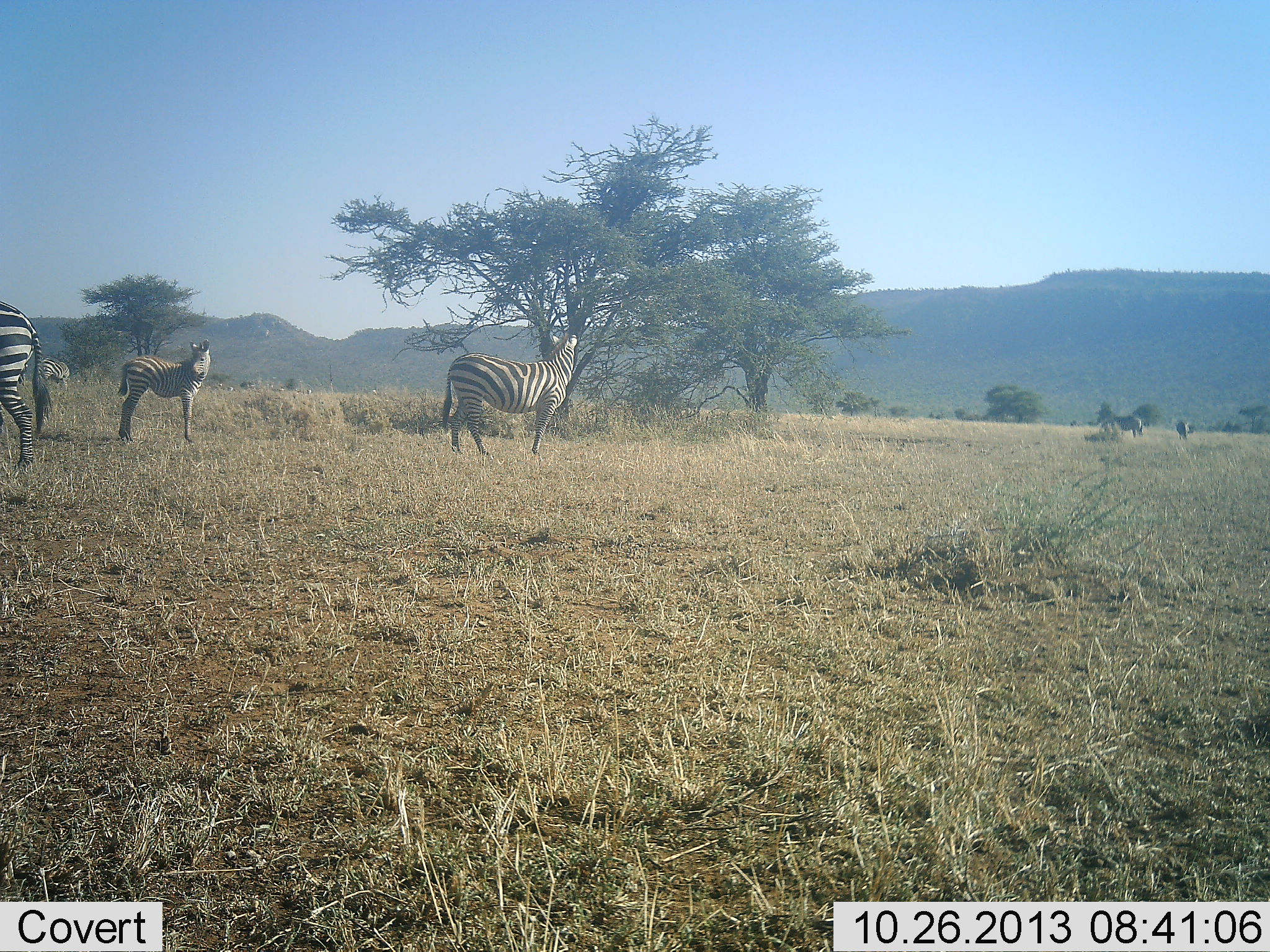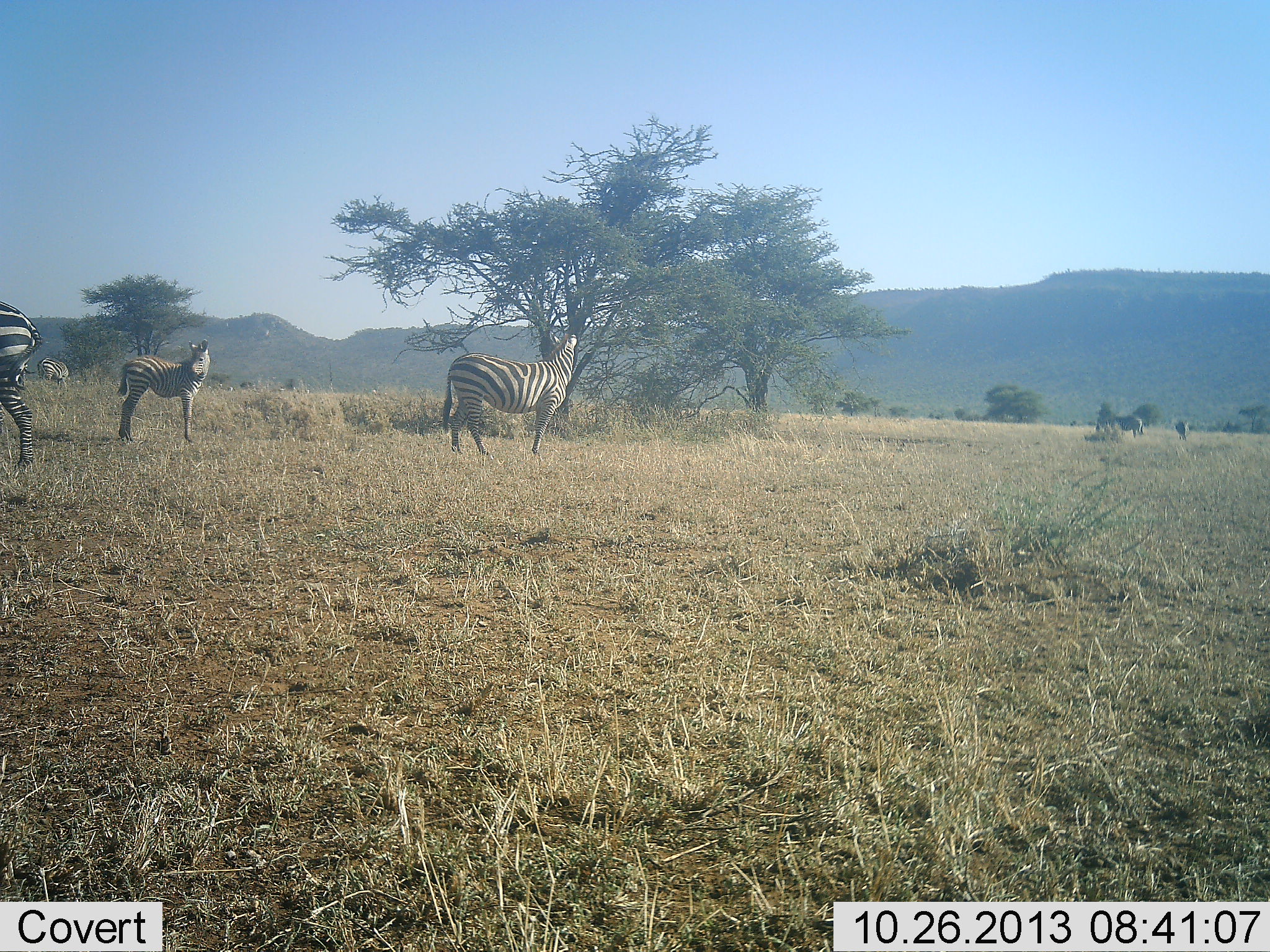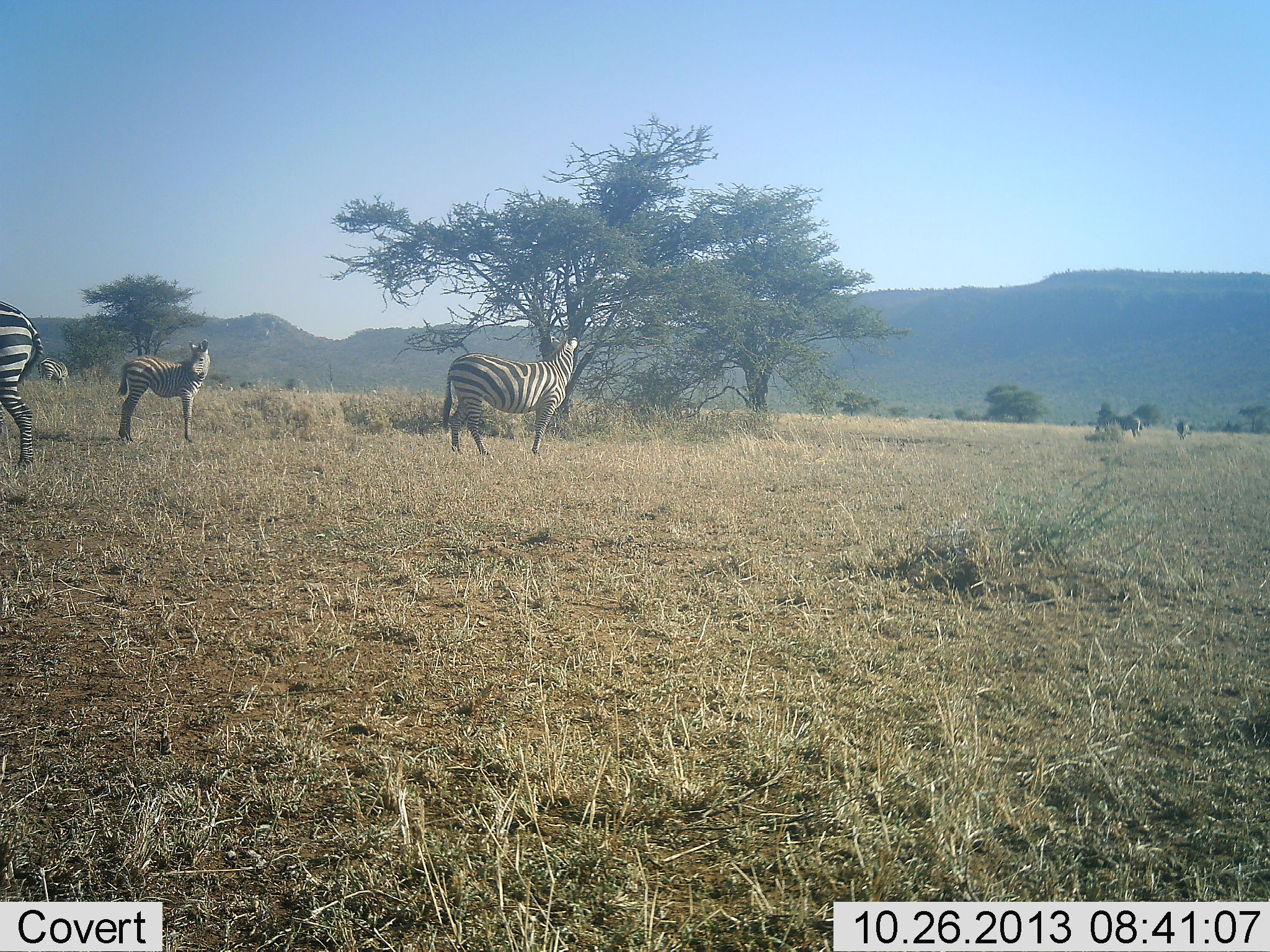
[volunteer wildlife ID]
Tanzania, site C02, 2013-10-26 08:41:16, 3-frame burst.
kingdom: Animalia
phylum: Chordata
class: Mammalia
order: Perissodactyla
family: Equidae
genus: Equus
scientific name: Equus quagga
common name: plains zebra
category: zebra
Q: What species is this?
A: Zebra (plains zebra) (Equus quagga).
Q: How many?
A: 6.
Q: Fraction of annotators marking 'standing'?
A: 100%.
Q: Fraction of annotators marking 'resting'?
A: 0%.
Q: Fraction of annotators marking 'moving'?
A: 0%.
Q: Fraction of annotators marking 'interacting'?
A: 0%.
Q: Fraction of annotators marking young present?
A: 60%.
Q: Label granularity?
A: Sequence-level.